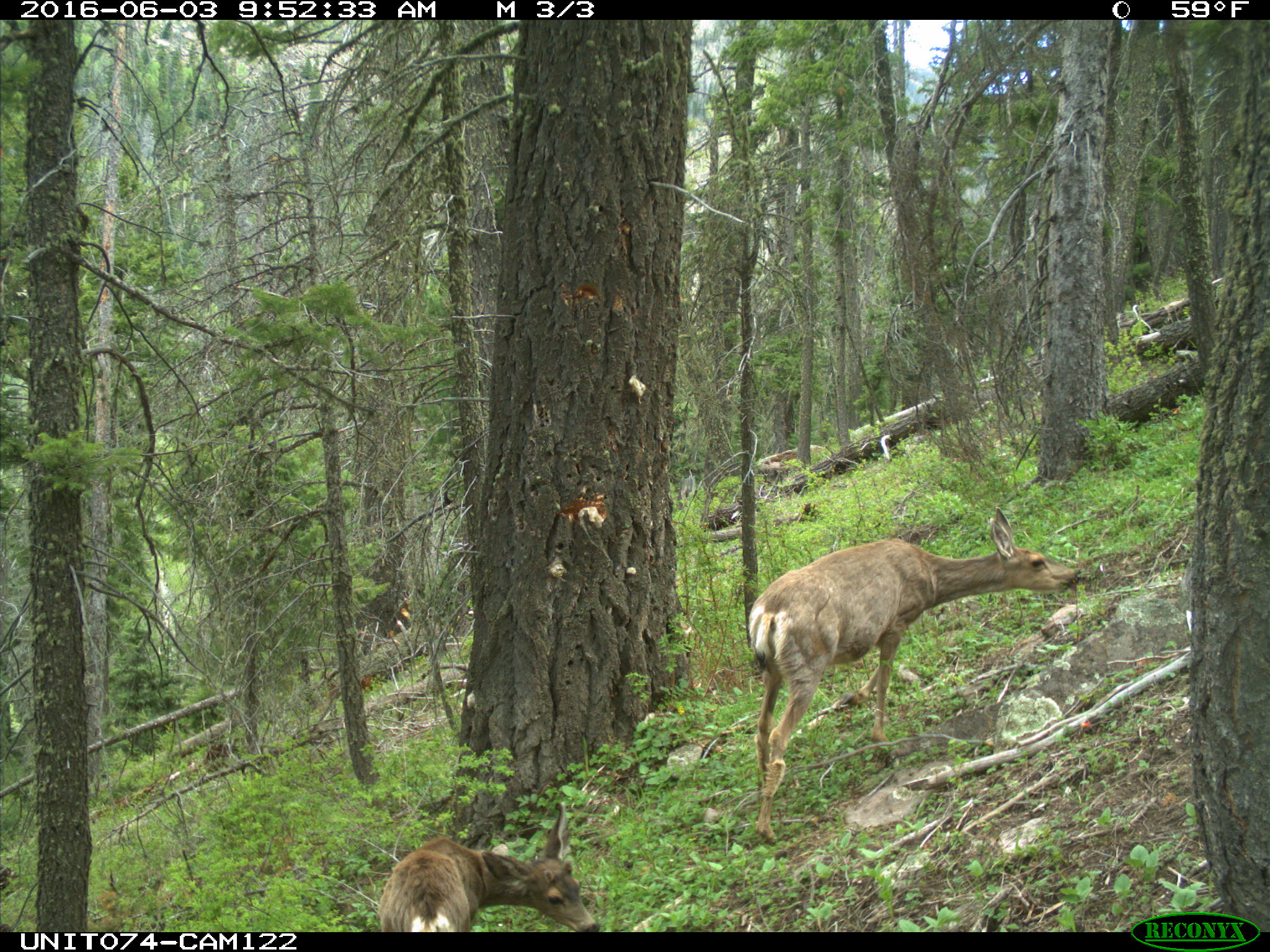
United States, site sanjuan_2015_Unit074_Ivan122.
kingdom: Animalia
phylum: Chordata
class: Mammalia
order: Artiodactyla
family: Cervidae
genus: Odocoileus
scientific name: Odocoileus hemionus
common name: mule deer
Odocoileus hemionus (mule deer).